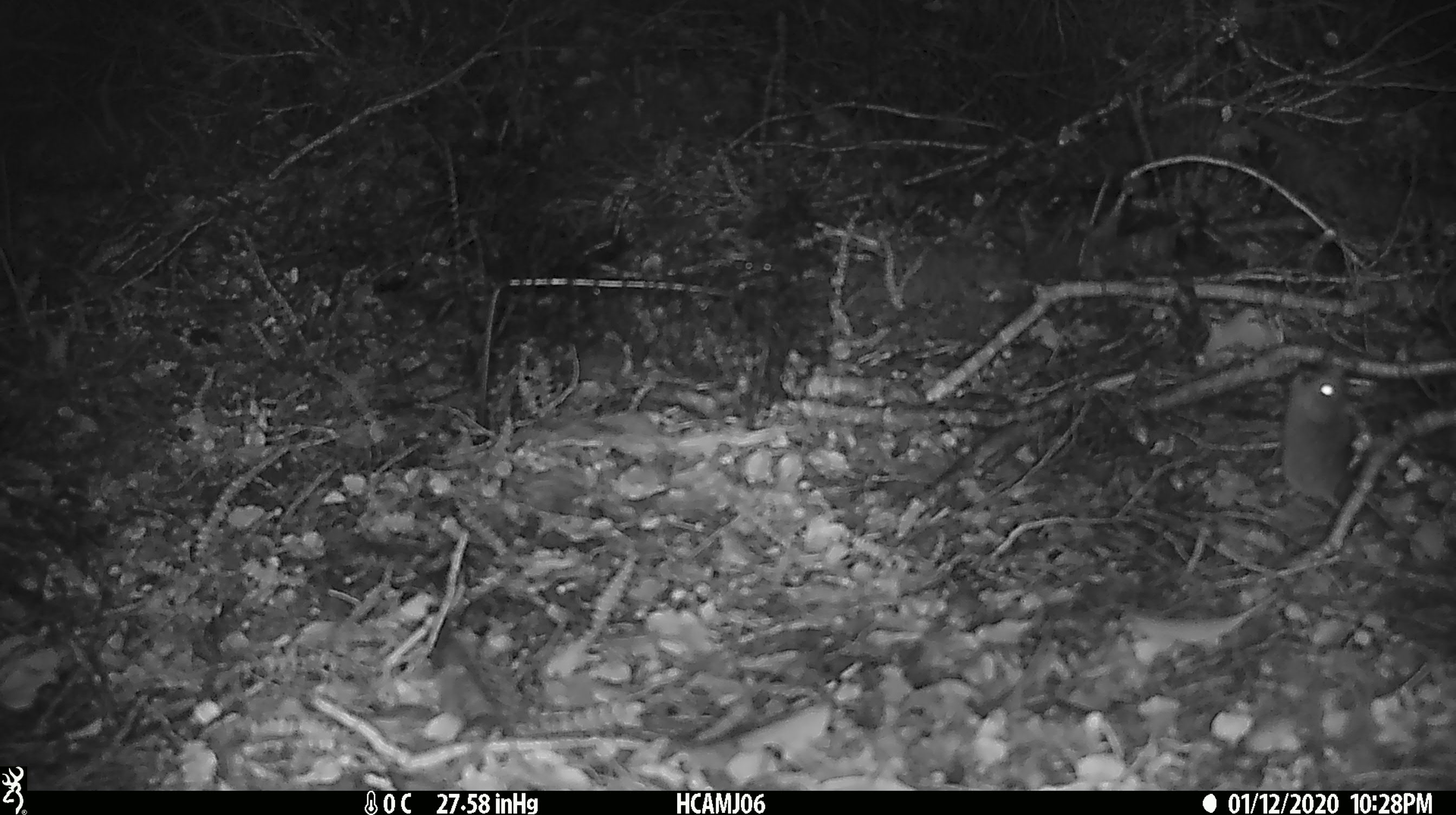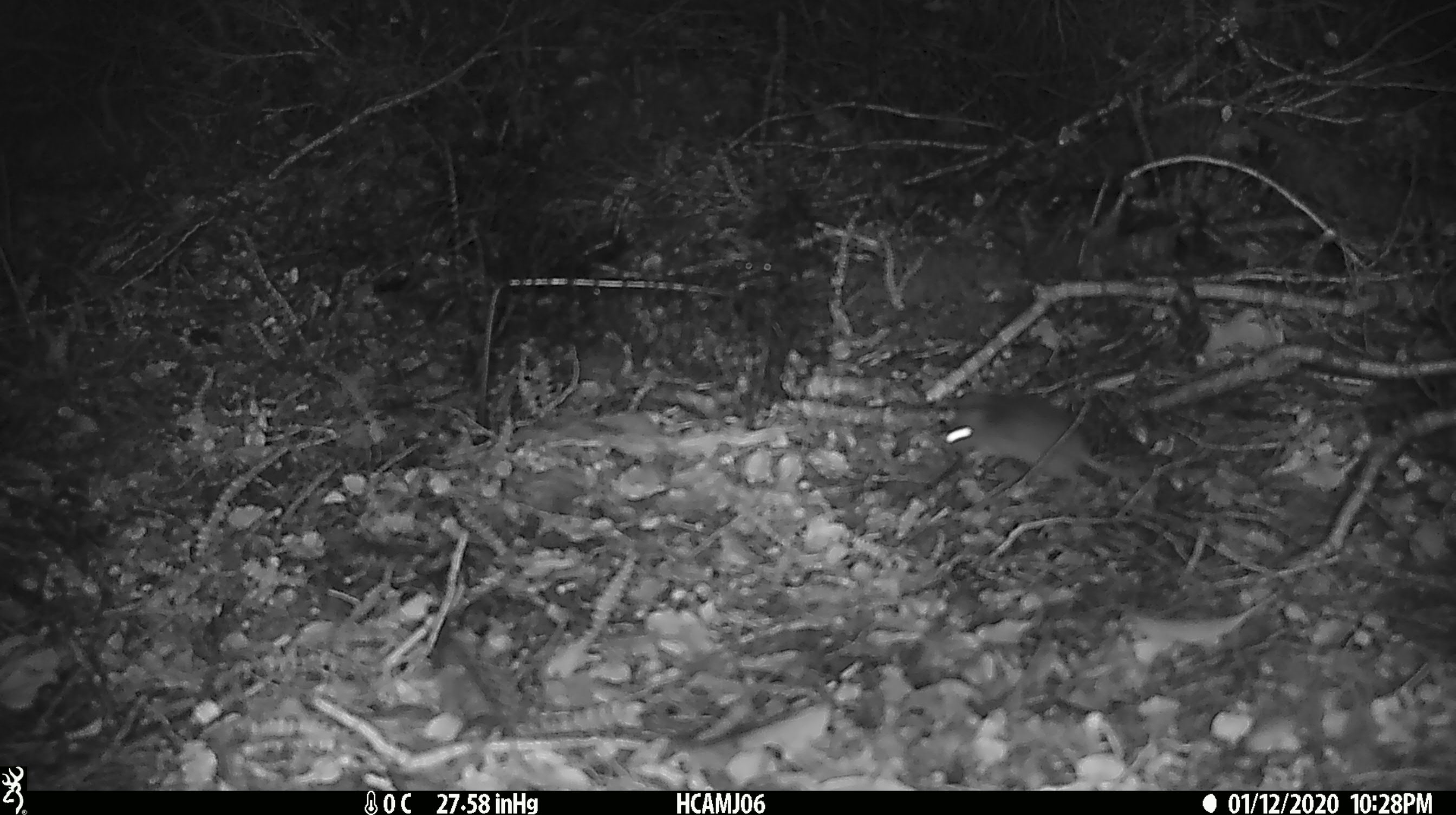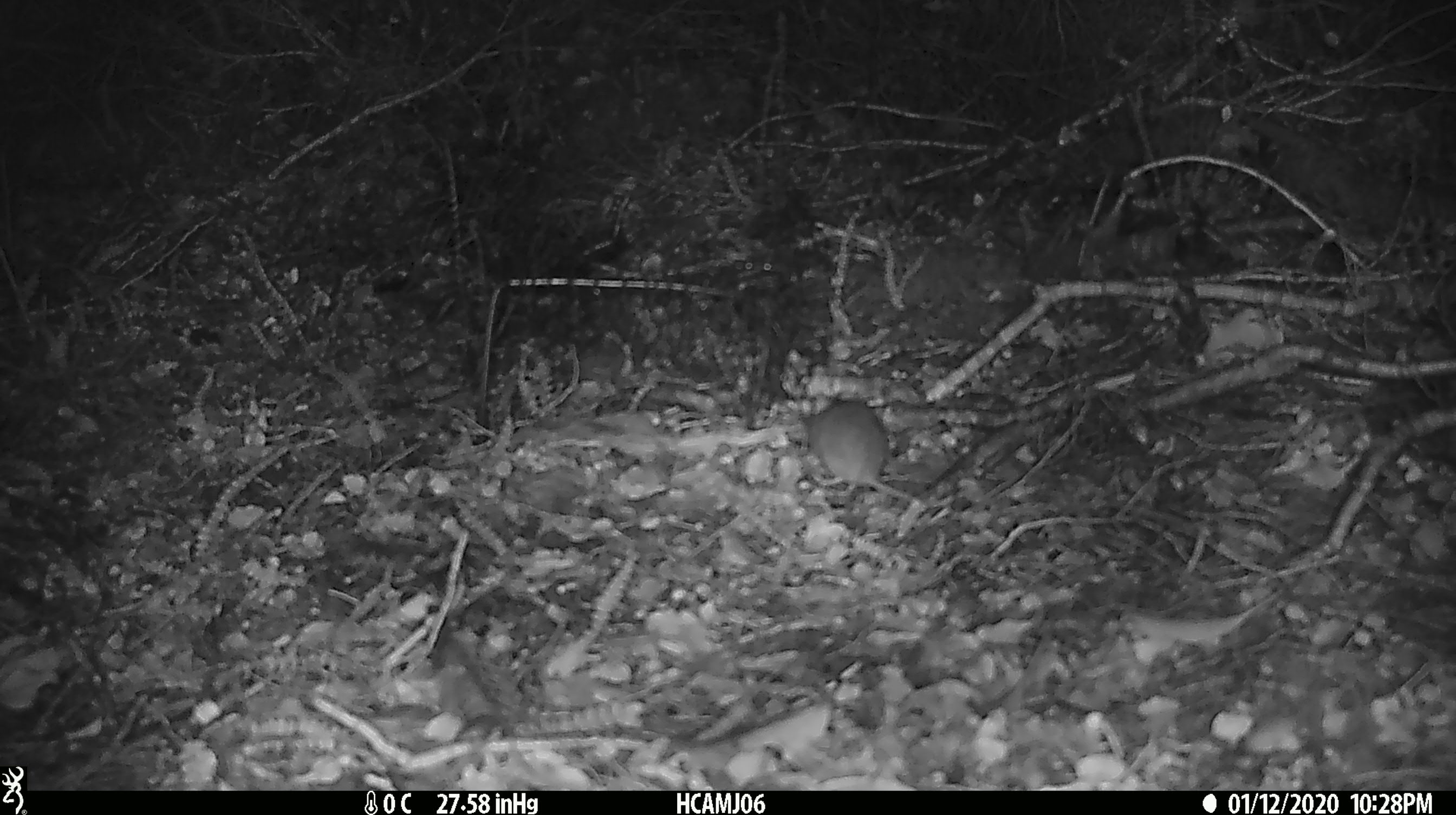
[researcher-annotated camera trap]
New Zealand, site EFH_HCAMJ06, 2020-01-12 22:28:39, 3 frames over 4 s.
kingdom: Animalia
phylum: Chordata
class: Mammalia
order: Rodentia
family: Muridae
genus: Mus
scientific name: Mus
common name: mouse